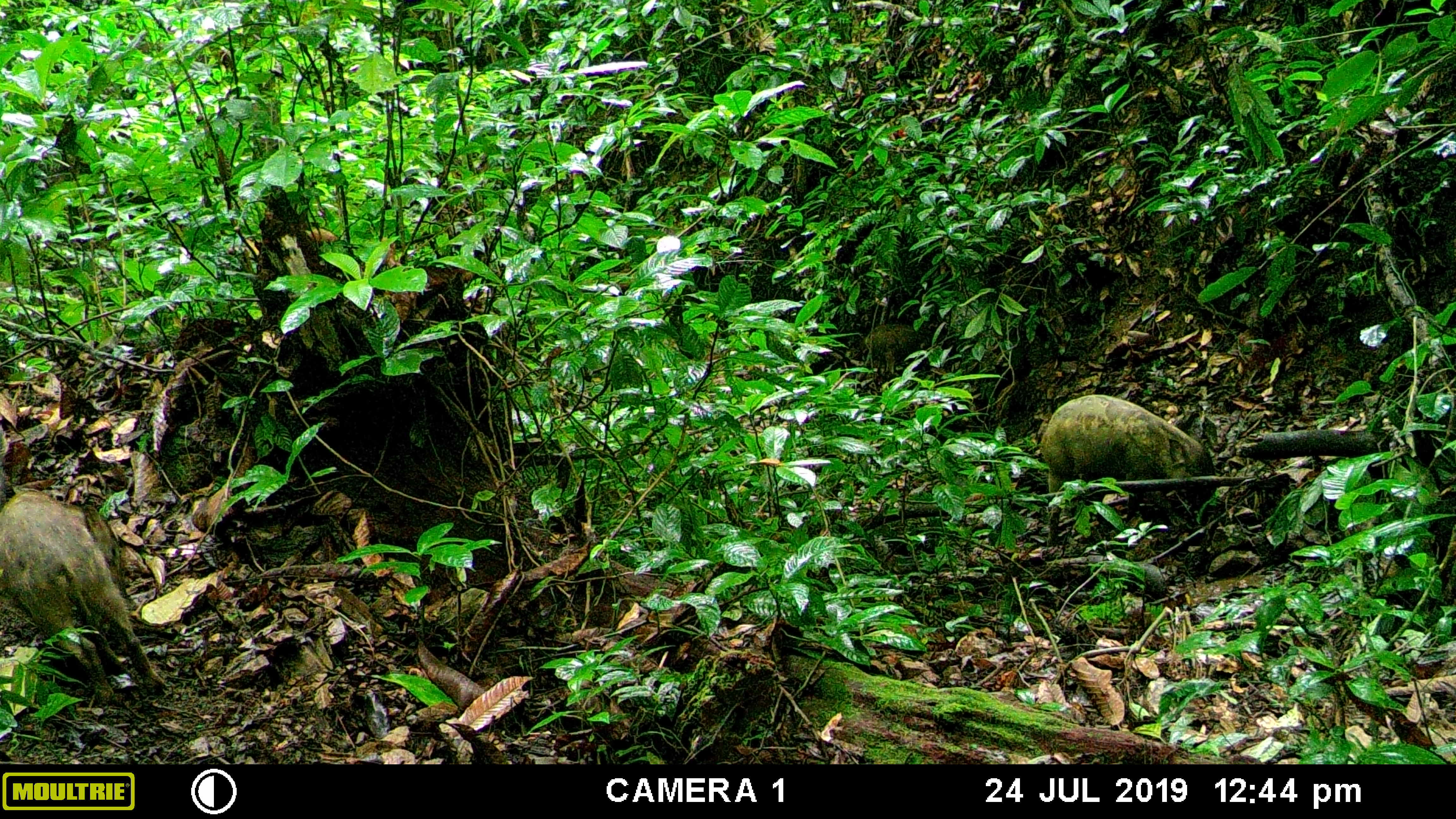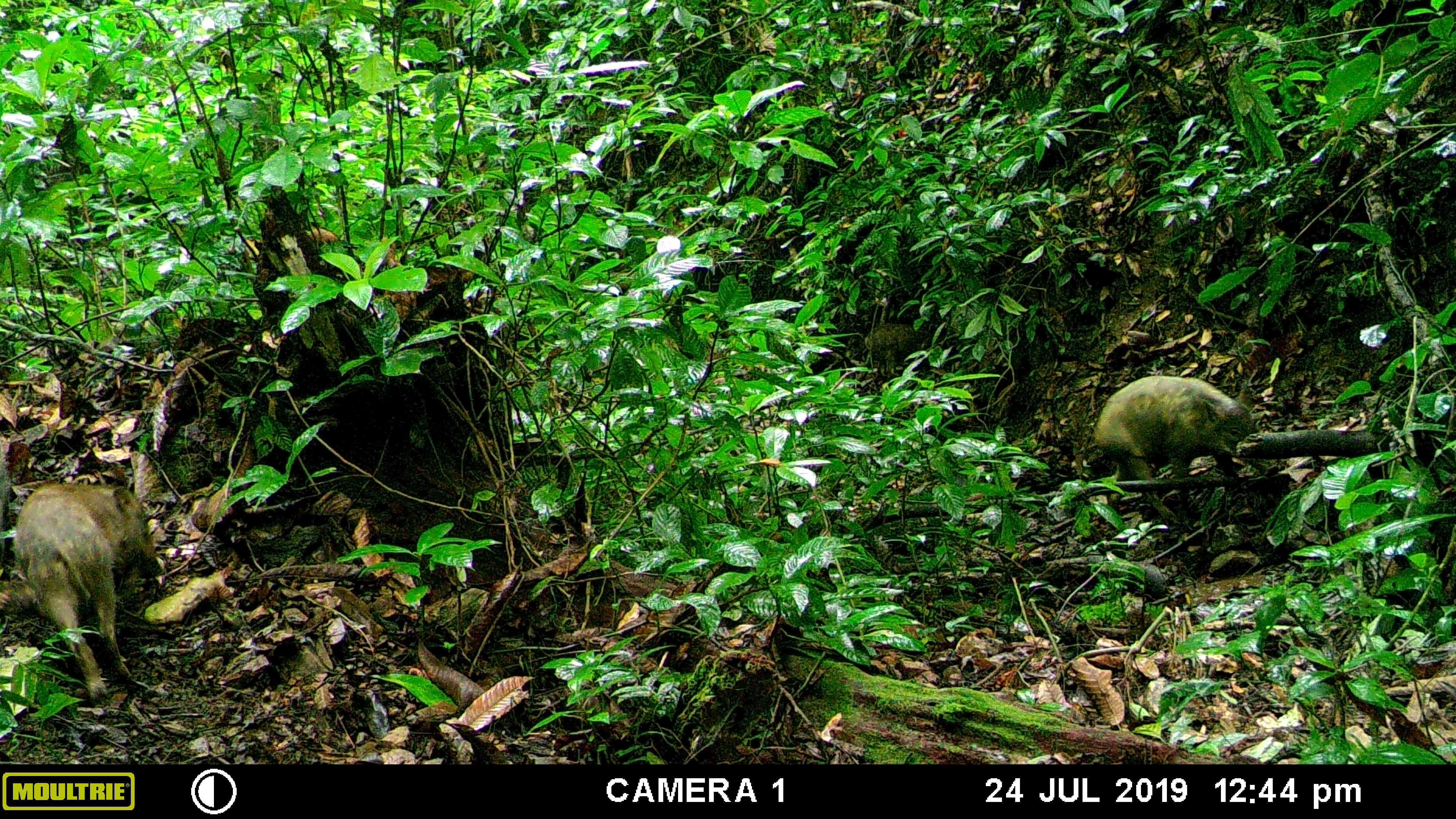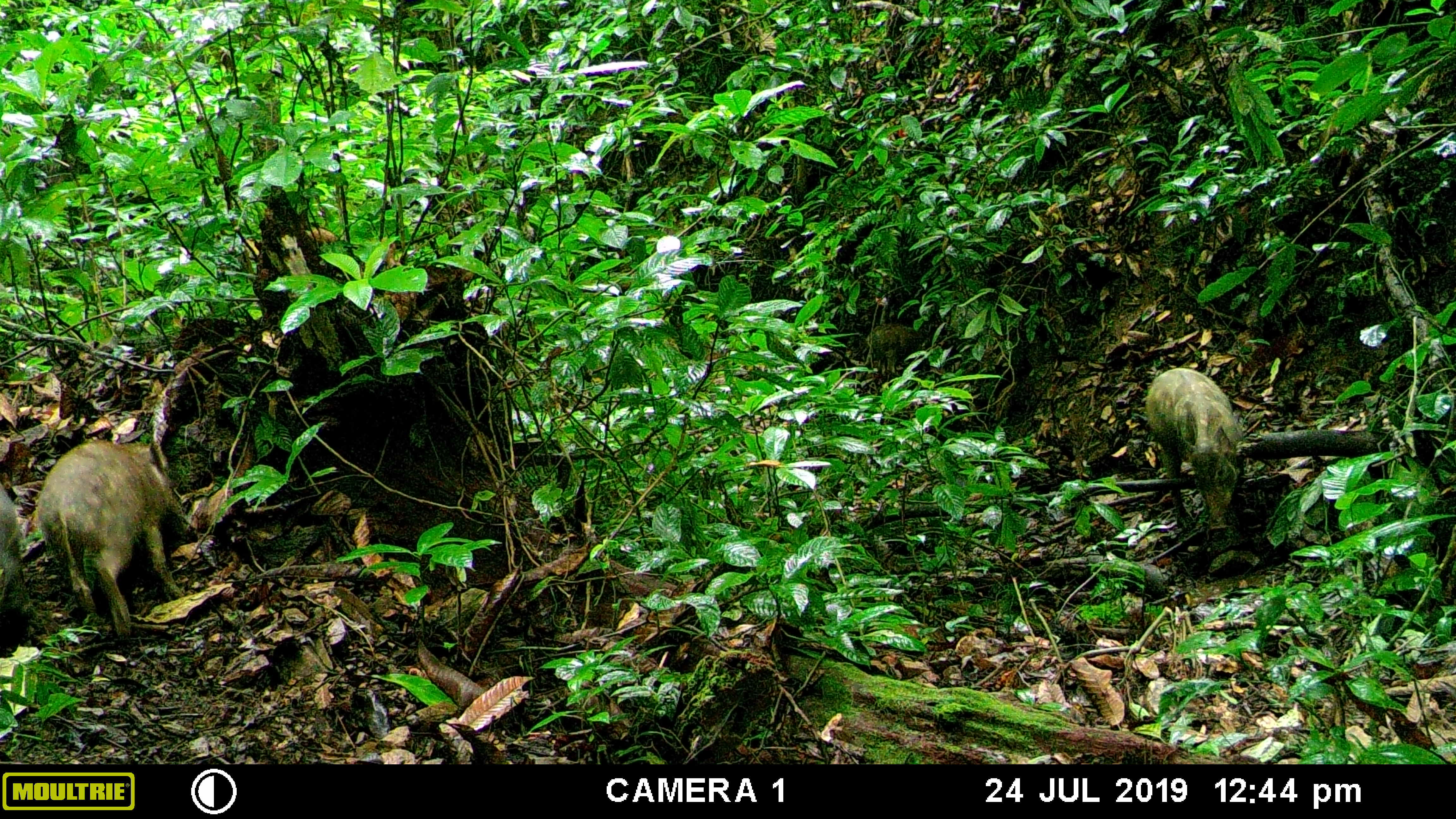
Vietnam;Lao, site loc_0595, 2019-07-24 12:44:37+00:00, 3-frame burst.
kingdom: Animalia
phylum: Chordata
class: Mammalia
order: Artiodactyla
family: Suidae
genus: Sus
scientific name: Sus scrofa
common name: eurasian wild pig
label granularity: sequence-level